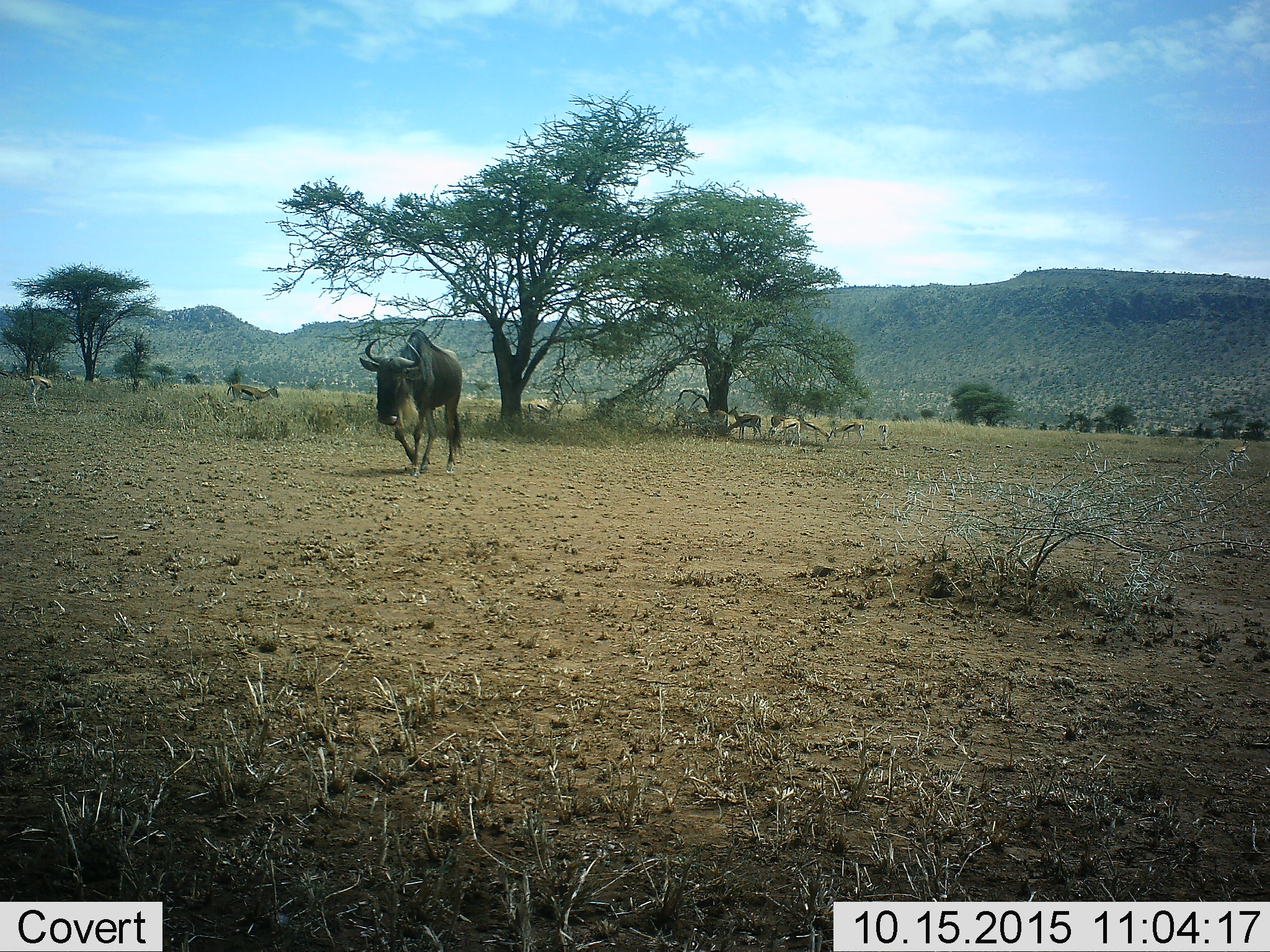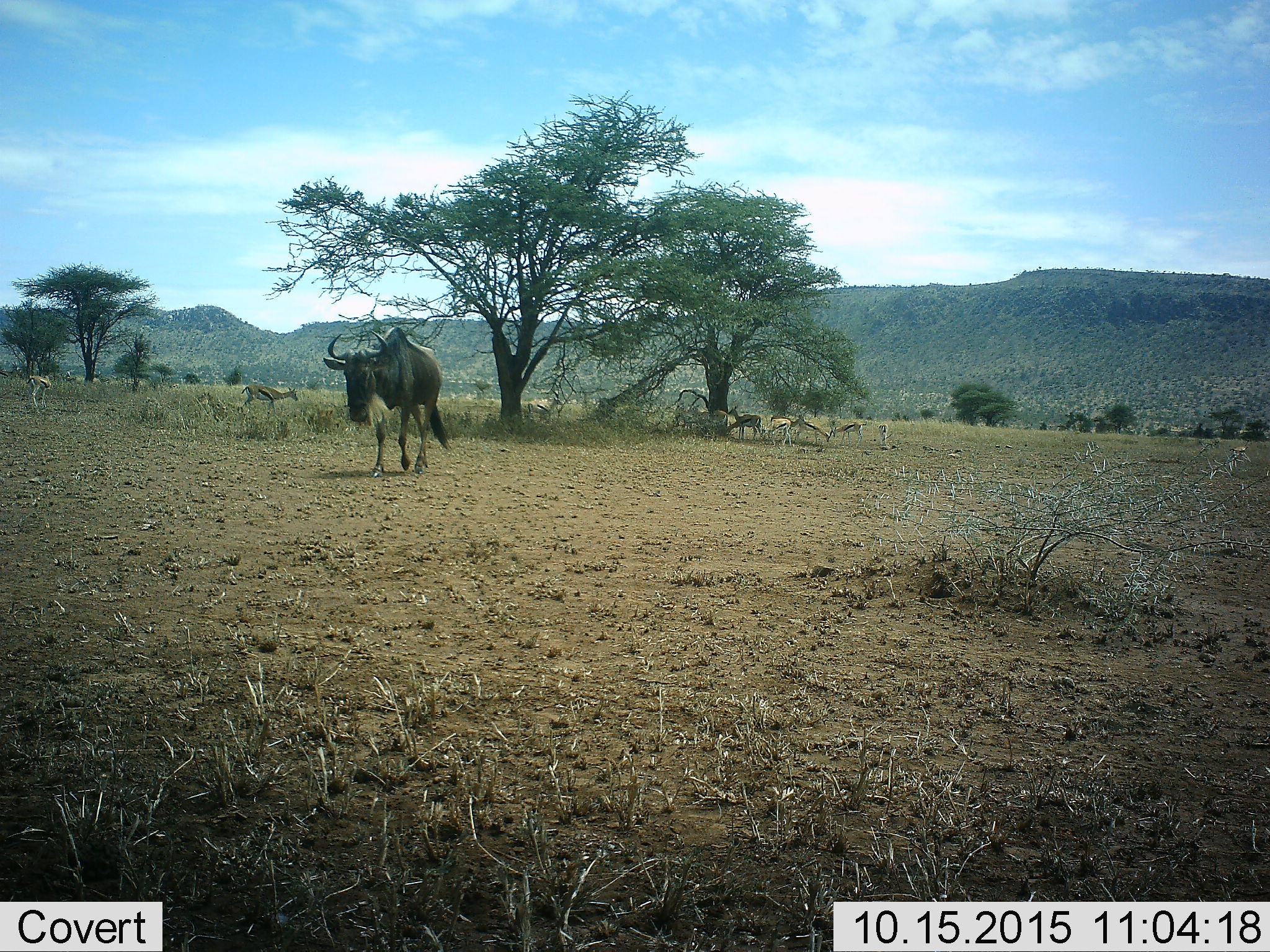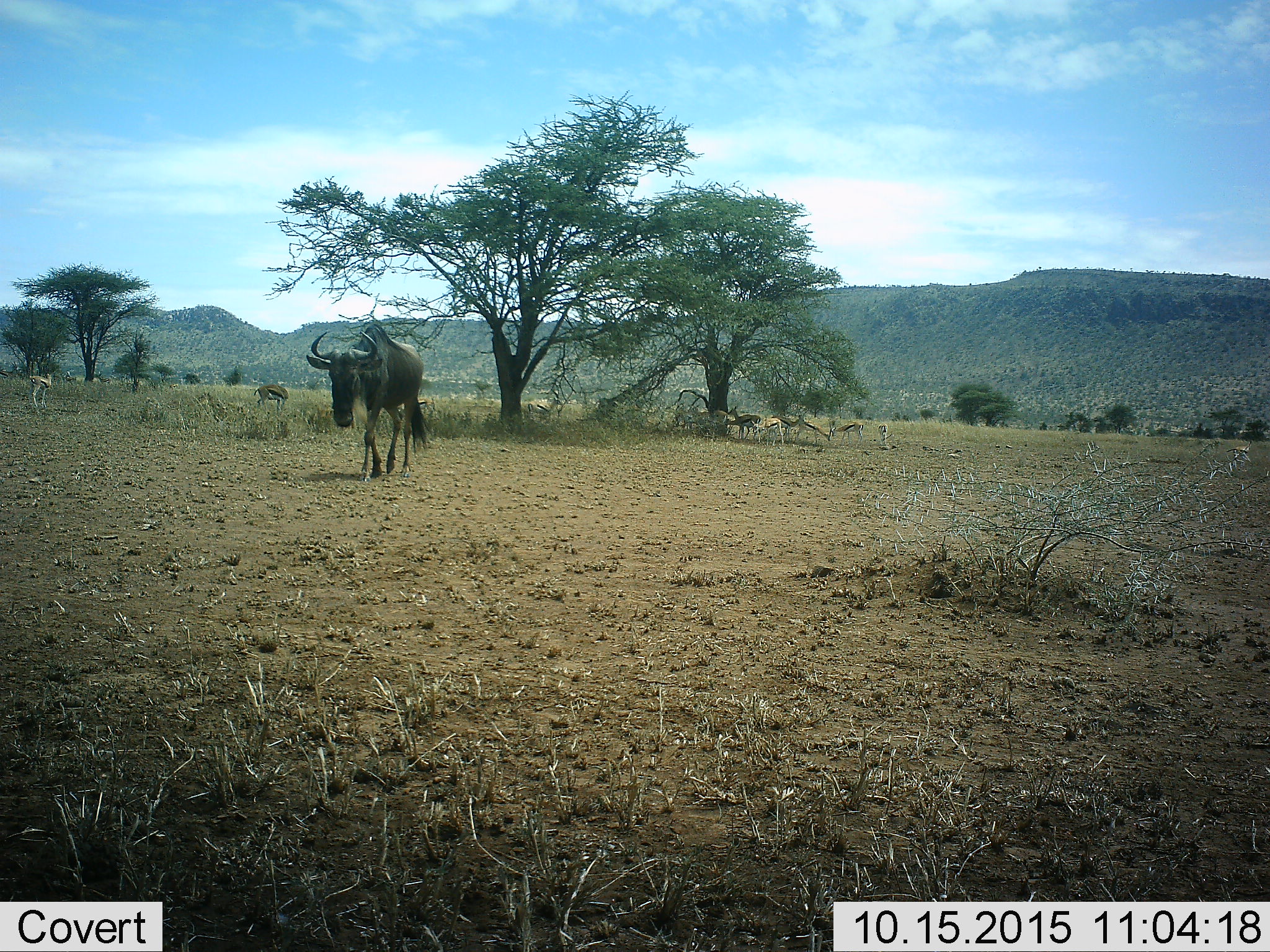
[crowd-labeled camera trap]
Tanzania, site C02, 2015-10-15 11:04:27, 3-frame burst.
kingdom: Animalia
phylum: Chordata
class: Mammalia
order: Artiodactyla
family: Bovidae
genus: Eudorcas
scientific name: Eudorcas thomsonii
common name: thomson's gazelle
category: gazellethomsons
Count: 9.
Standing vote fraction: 77%.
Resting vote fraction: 8%.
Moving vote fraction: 62%.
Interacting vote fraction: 15%.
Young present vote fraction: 15%.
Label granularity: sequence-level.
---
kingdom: Animalia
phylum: Chordata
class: Mammalia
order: Artiodactyla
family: Bovidae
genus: Connochaetes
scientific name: Connochaetes taurinus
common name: blue wildebeest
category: wildebeest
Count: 1.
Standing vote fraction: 0%.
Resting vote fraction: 0%.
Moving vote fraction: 100%.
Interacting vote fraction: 0%.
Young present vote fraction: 0%.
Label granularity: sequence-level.